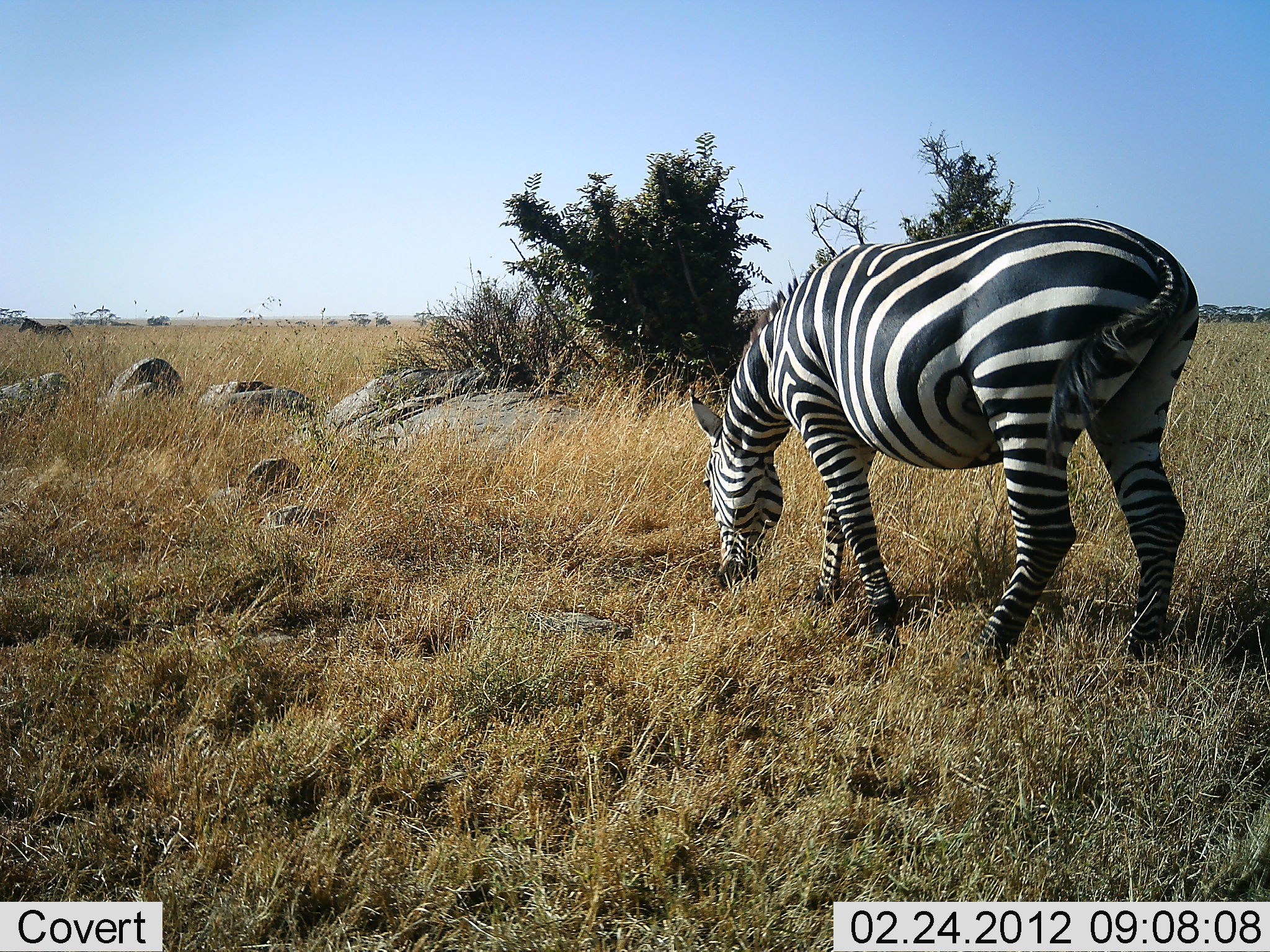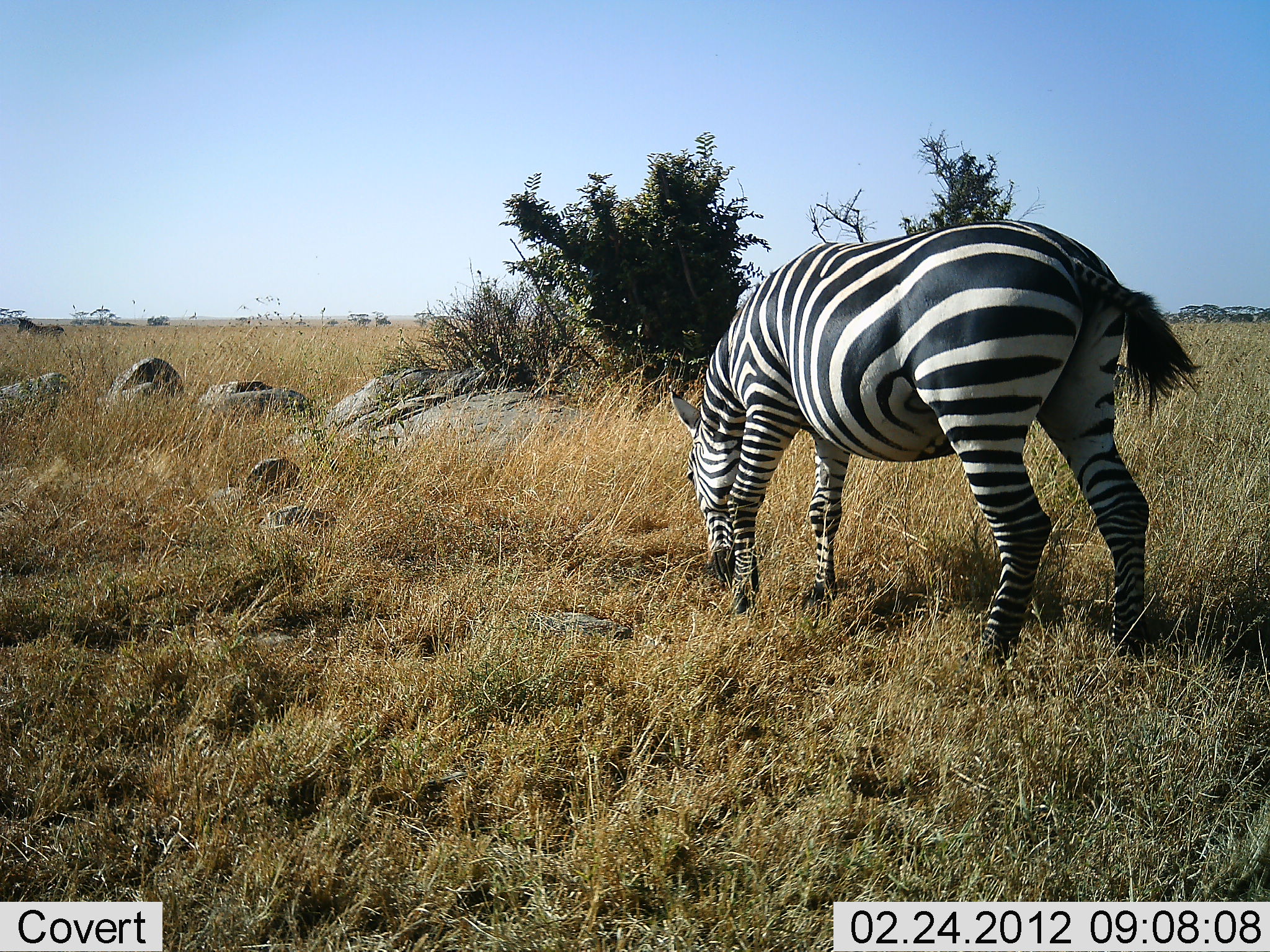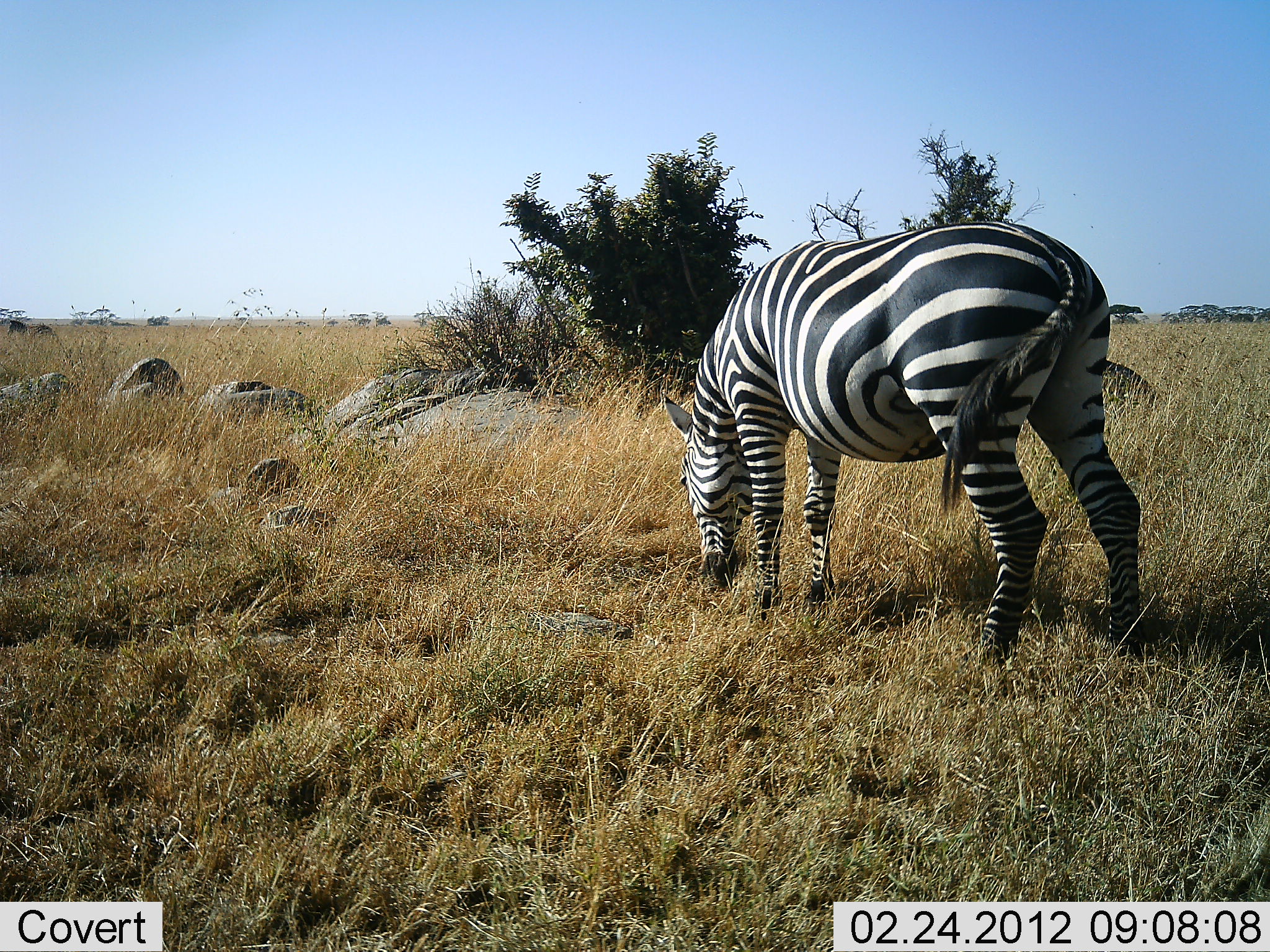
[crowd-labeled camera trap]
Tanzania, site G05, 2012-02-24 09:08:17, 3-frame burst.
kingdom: Animalia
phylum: Chordata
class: Mammalia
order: Perissodactyla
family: Equidae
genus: Equus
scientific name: Equus quagga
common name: plains zebra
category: zebra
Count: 1.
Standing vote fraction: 11%.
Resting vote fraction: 0%.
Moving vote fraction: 33%.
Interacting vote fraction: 0%.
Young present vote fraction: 0%.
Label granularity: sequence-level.